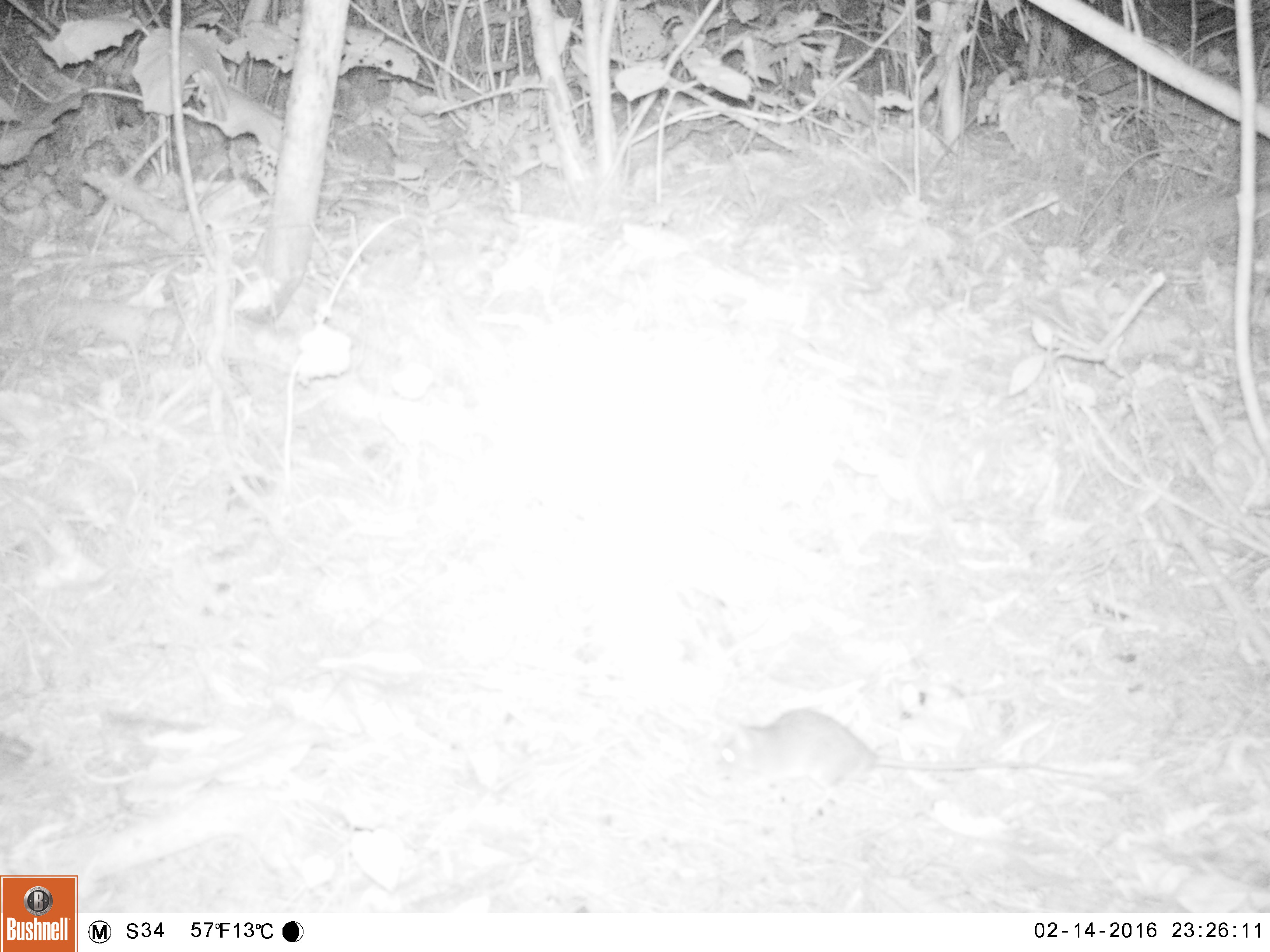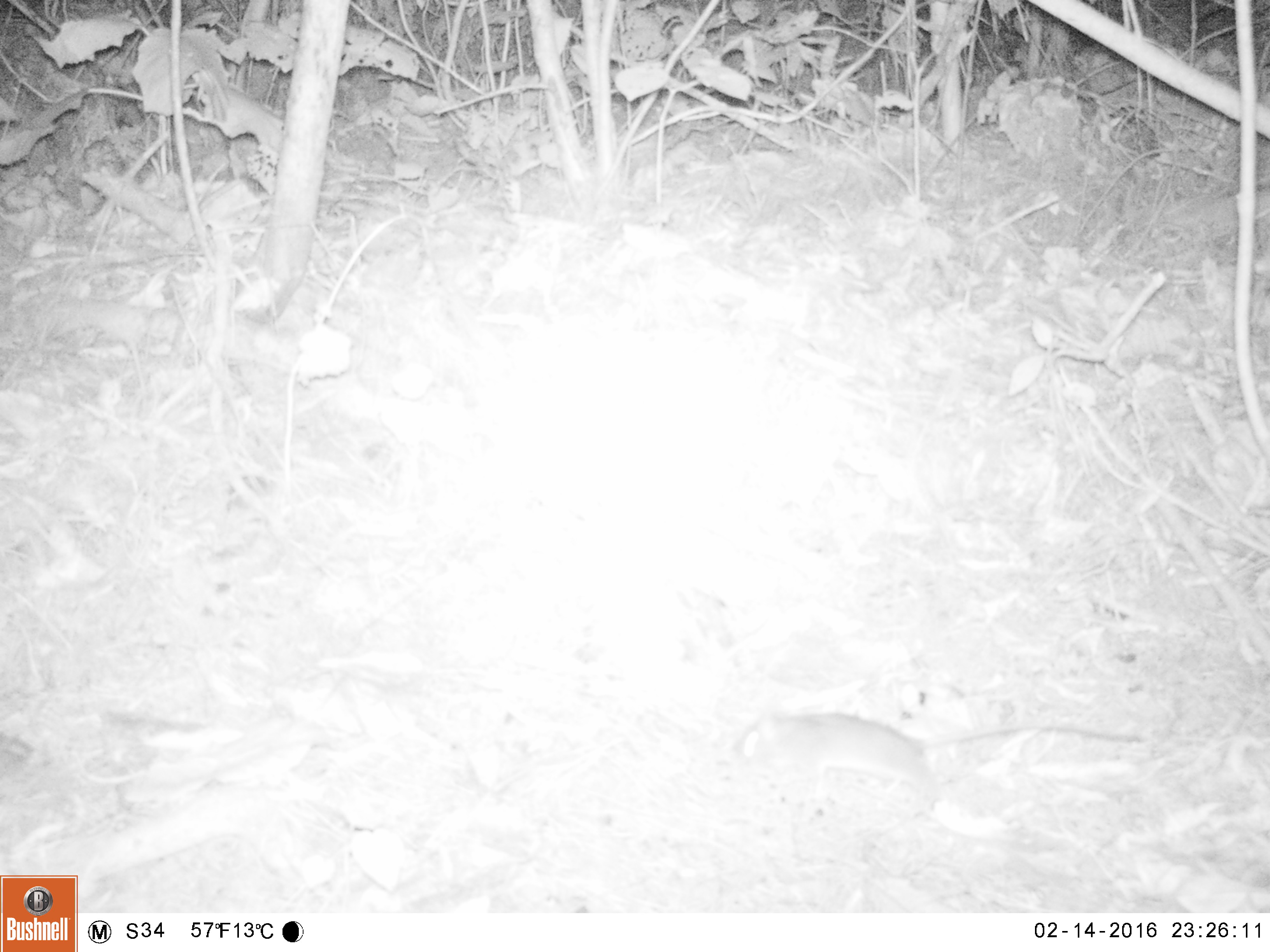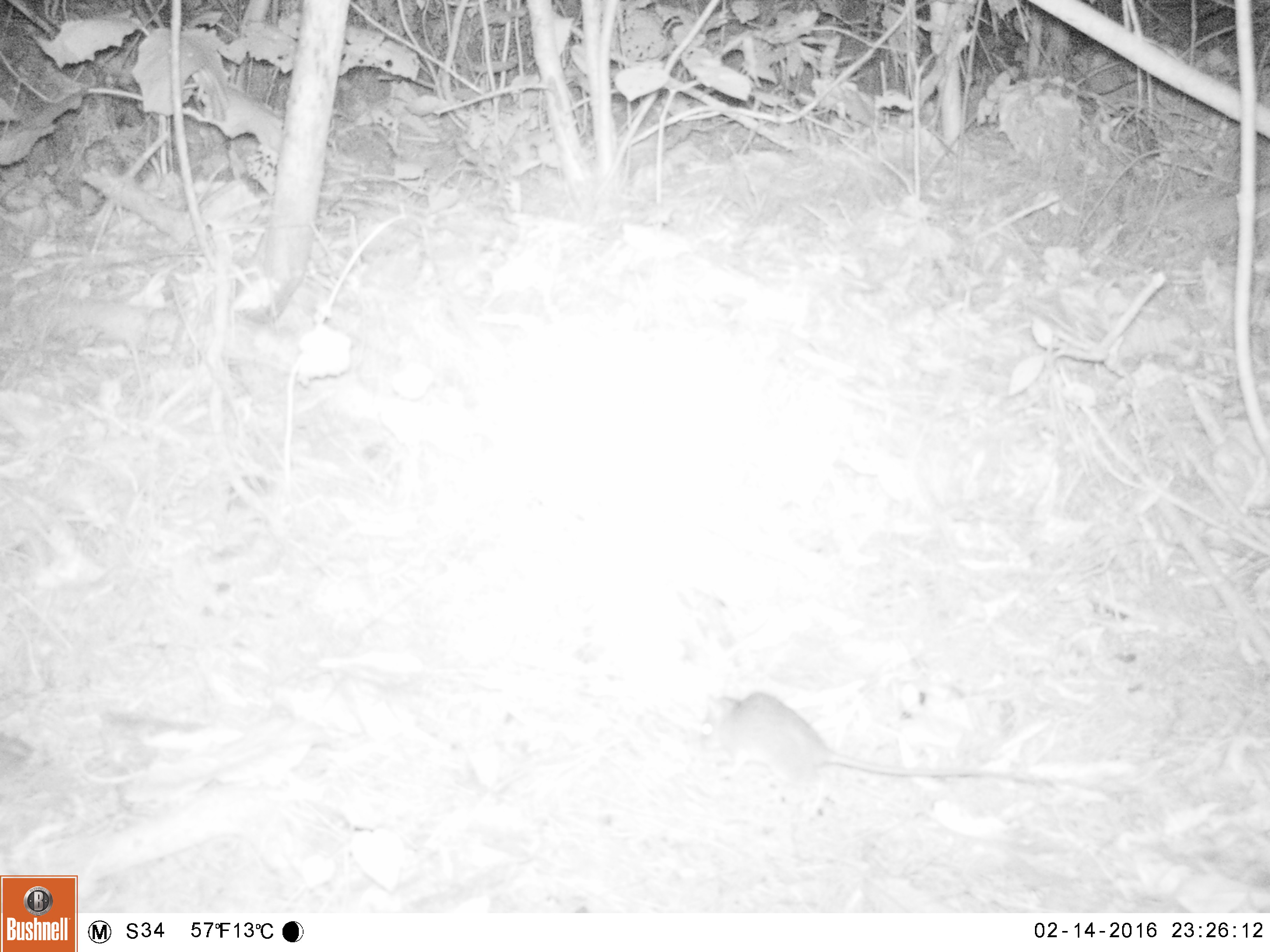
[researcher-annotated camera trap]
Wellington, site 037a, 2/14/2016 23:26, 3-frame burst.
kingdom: Animalia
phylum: Chordata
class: Mammalia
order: Rodentia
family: Muridae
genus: Mus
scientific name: Mus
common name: mouse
Mouse (Mus).